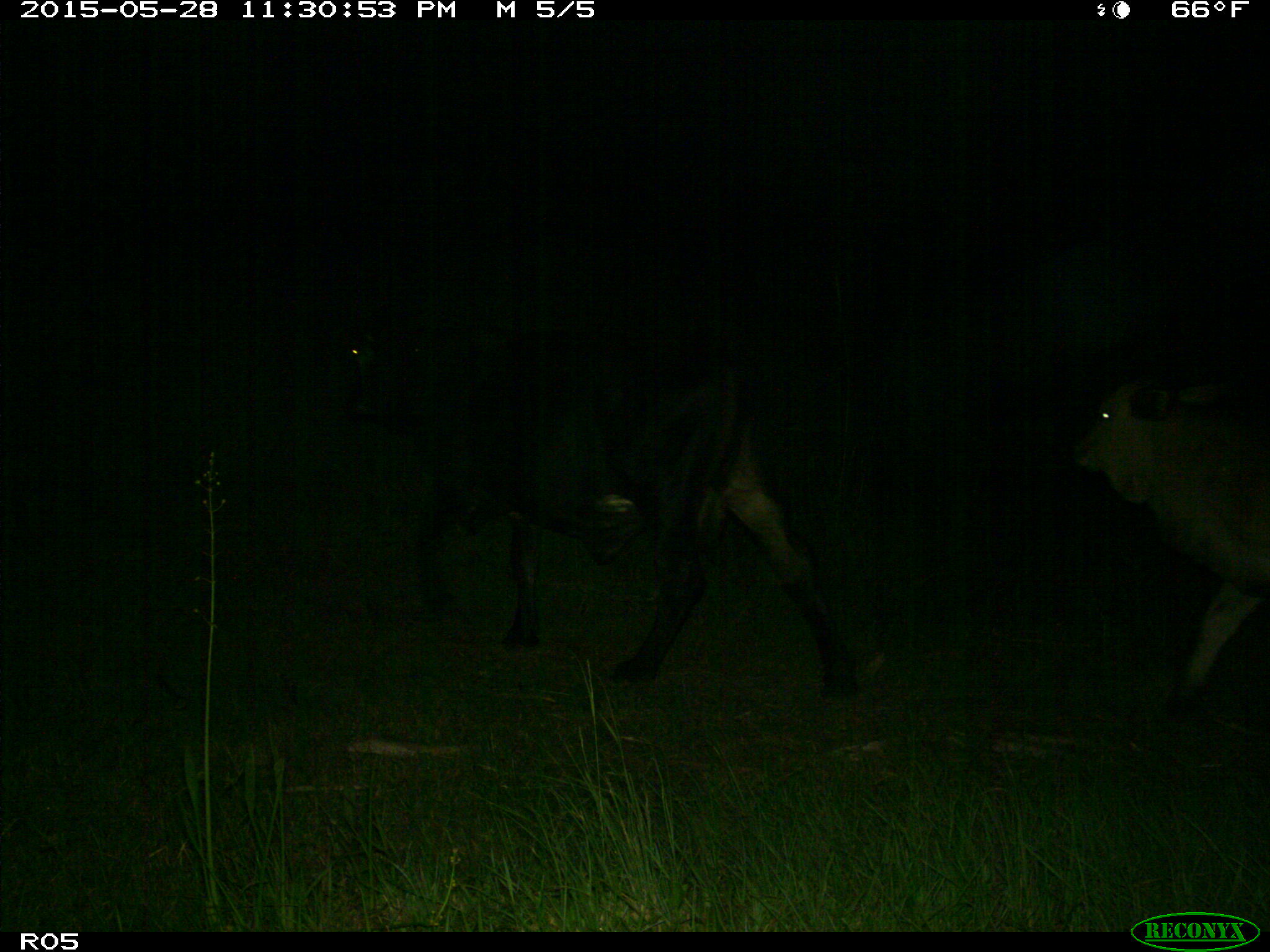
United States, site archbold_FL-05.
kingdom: Animalia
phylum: Chordata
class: Mammalia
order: Artiodactyla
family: Bovidae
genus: Bos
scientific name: Bos taurus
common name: domestic cow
Bos taurus (domestic cow).